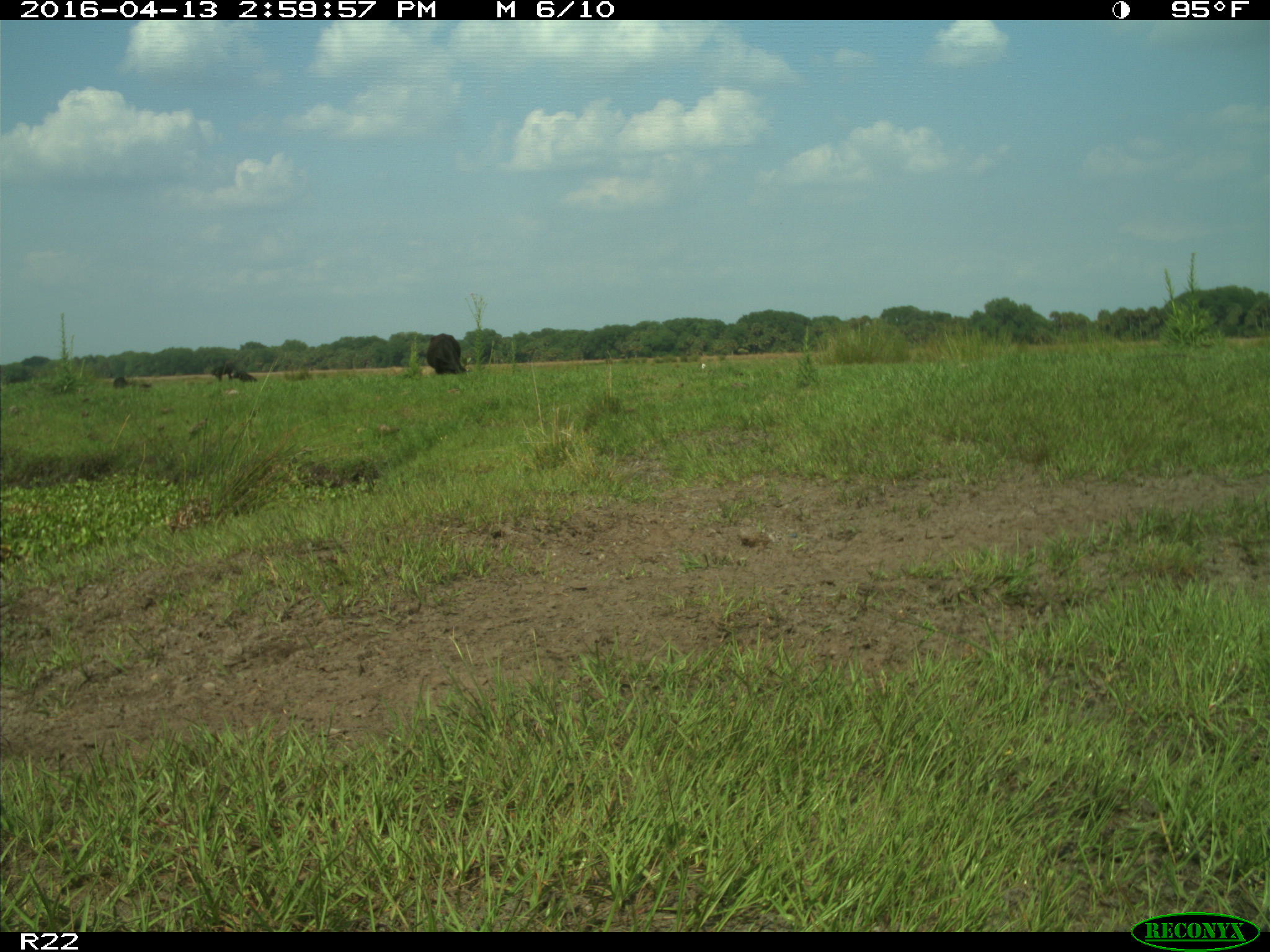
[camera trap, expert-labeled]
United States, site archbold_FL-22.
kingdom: Animalia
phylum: Chordata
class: Mammalia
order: Artiodactyla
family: Bovidae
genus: Bos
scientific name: Bos taurus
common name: domestic cow